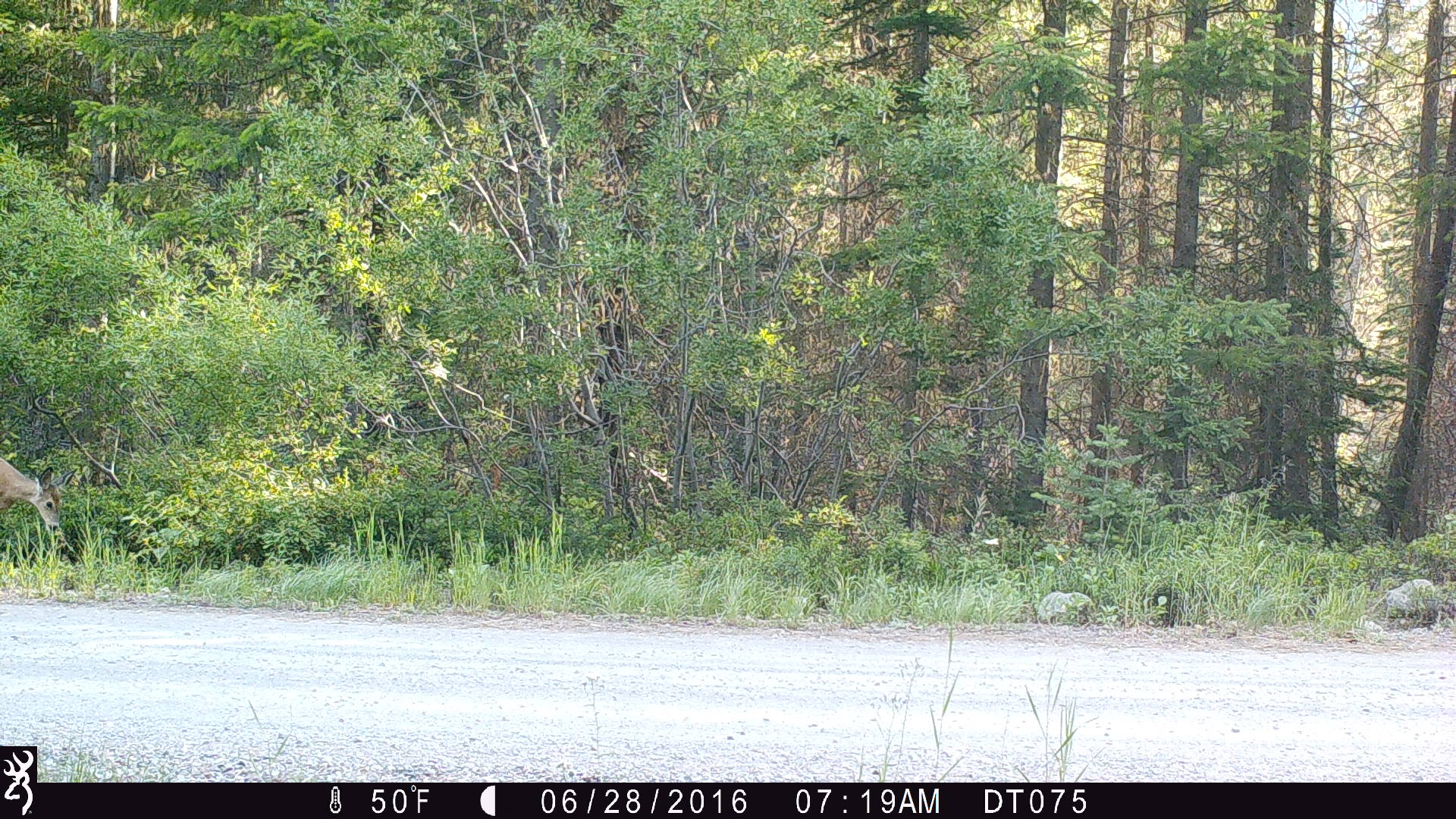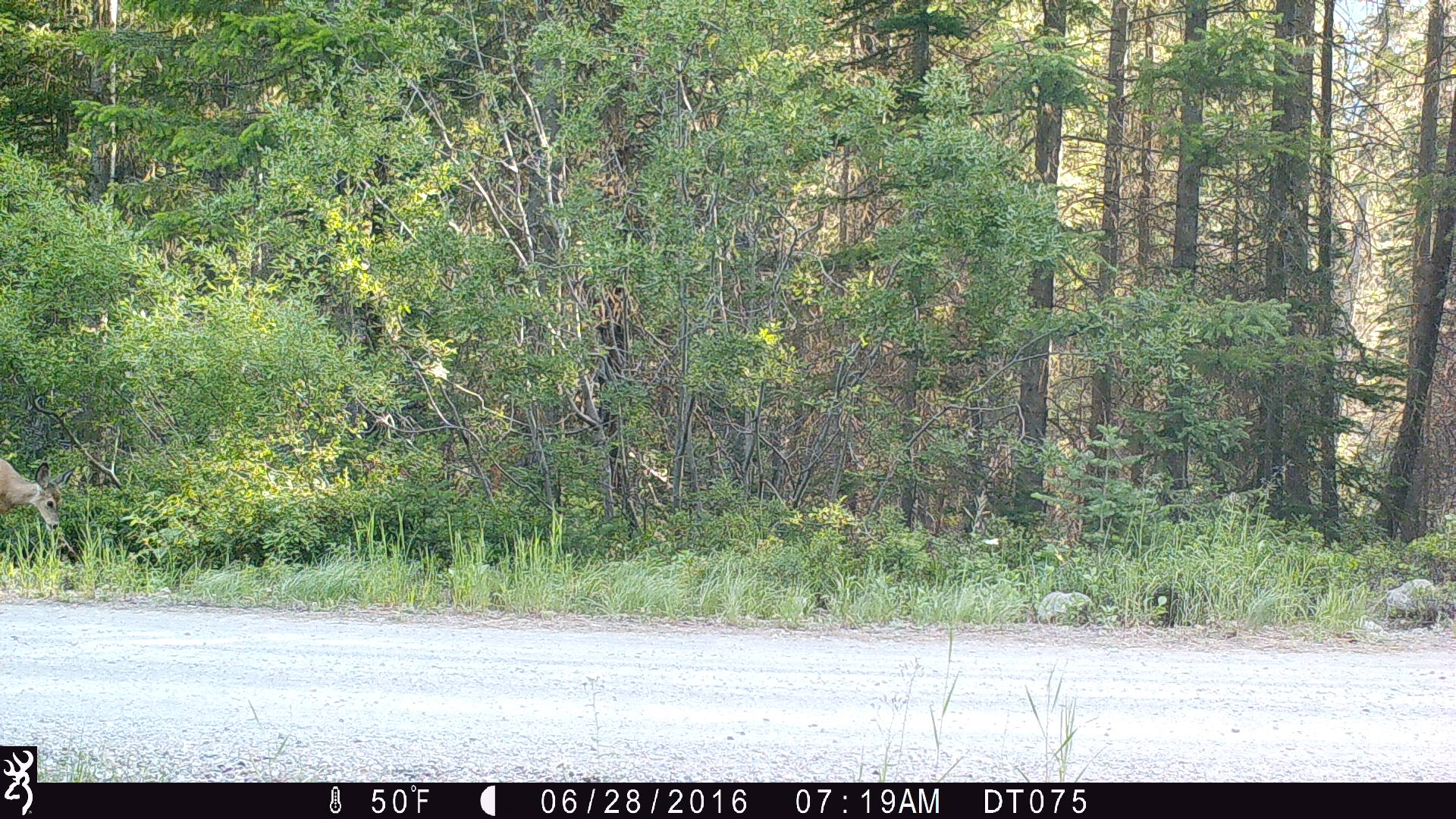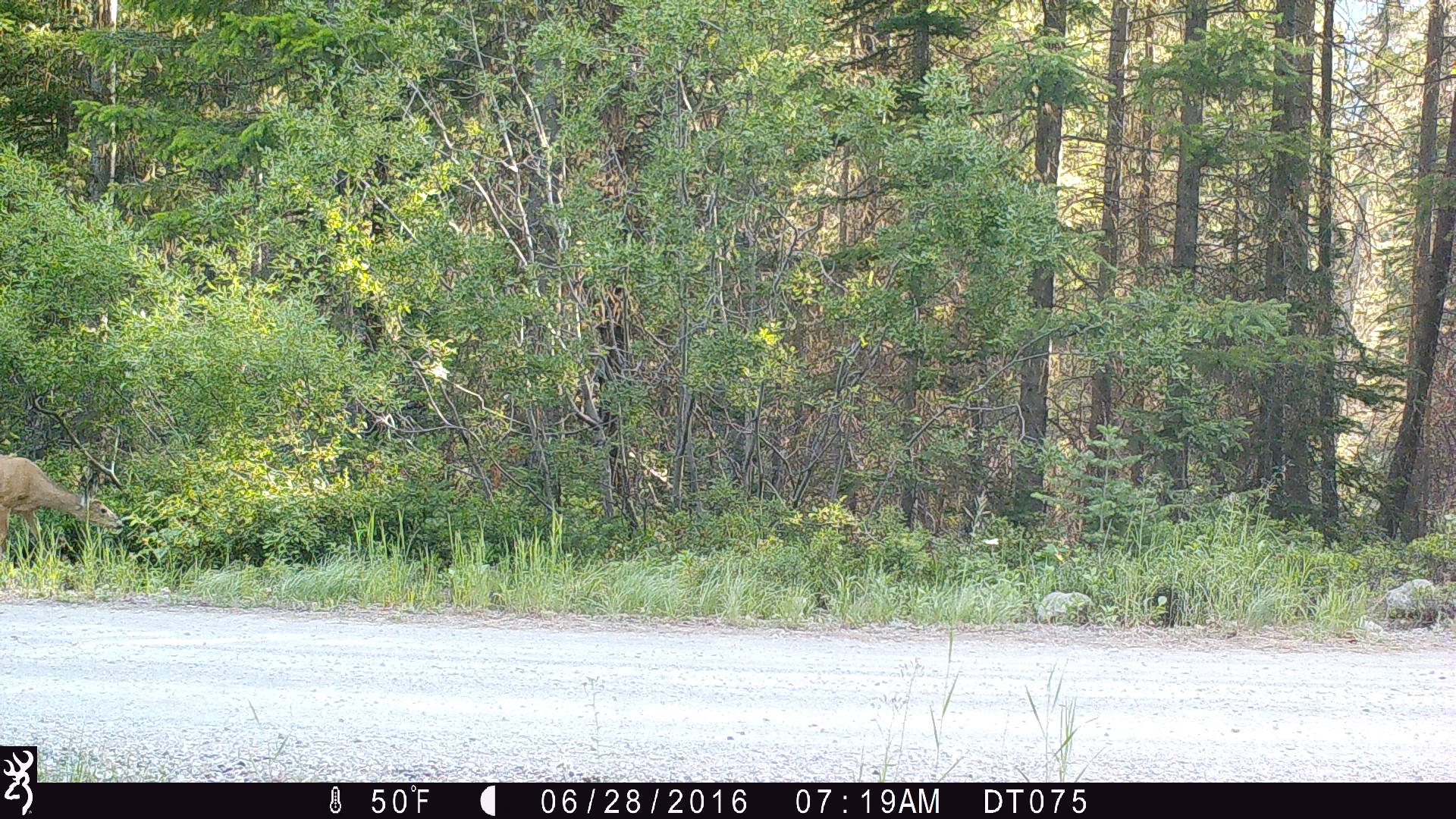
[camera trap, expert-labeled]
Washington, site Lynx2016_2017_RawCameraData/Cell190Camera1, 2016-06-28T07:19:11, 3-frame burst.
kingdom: Animalia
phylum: Chordata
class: Mammalia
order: Artiodactyla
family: Cervidae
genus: Odocoileus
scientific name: Odocoileus hemionus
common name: mule deer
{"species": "Odocoileus hemionus (mule deer)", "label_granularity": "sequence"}